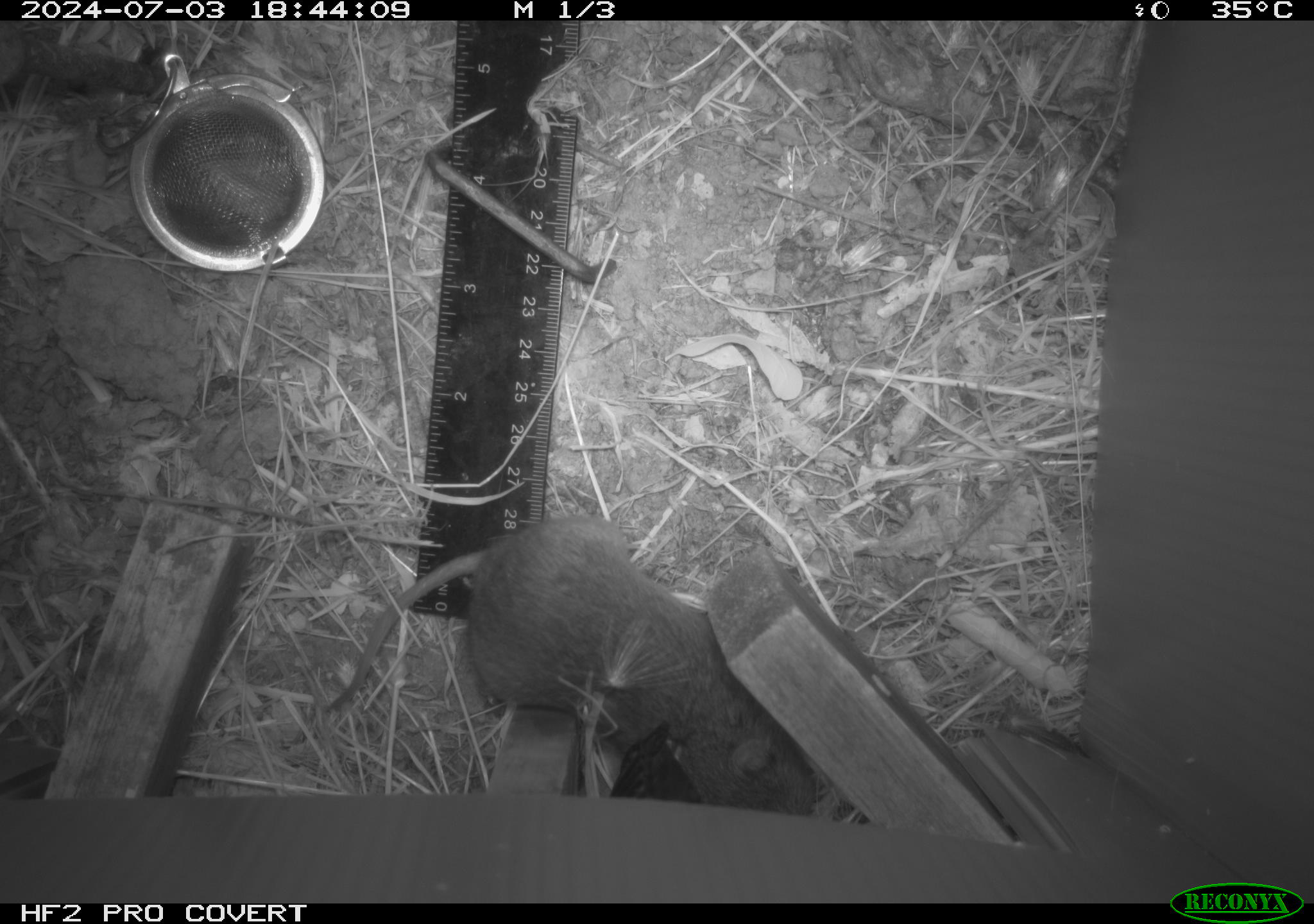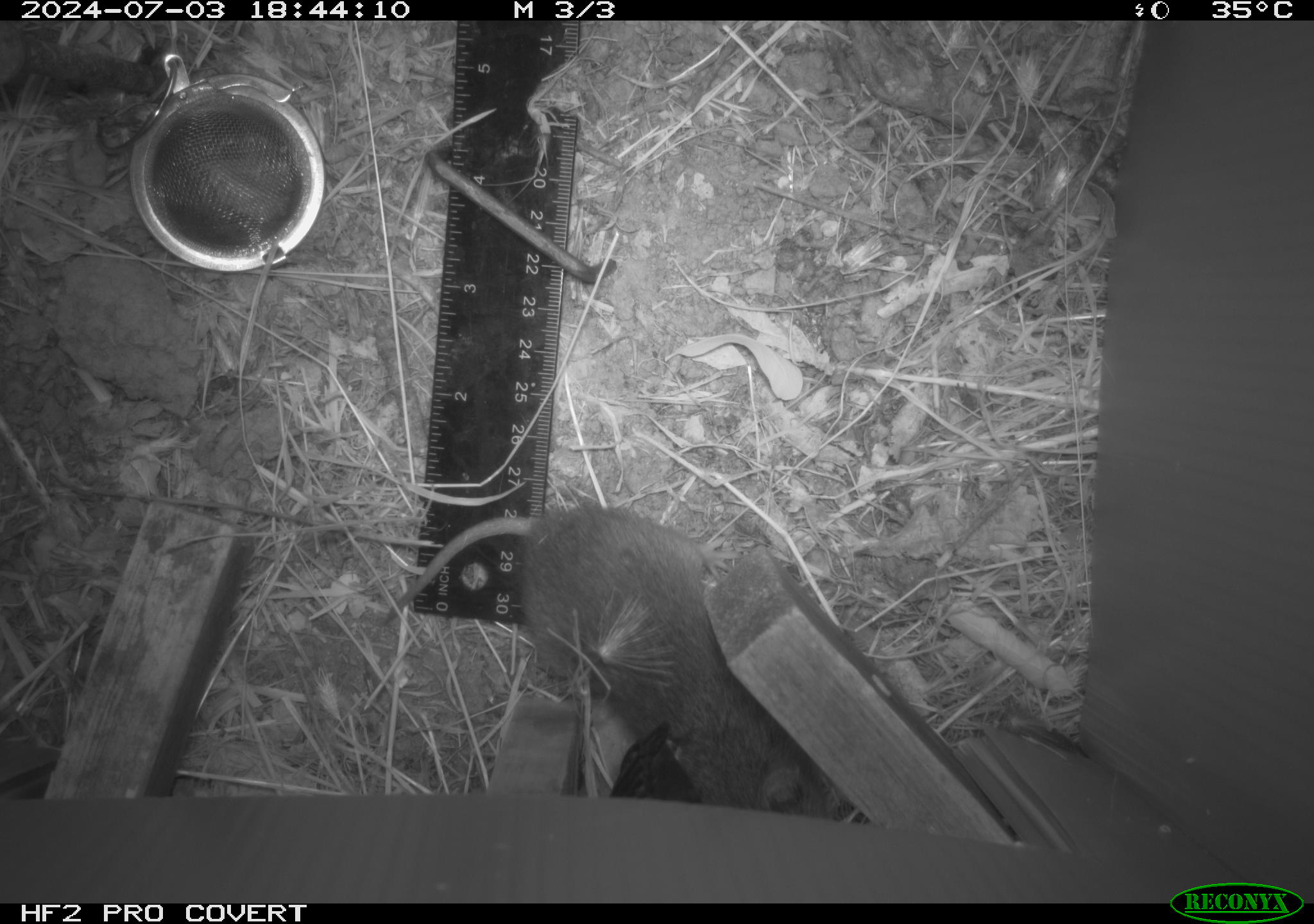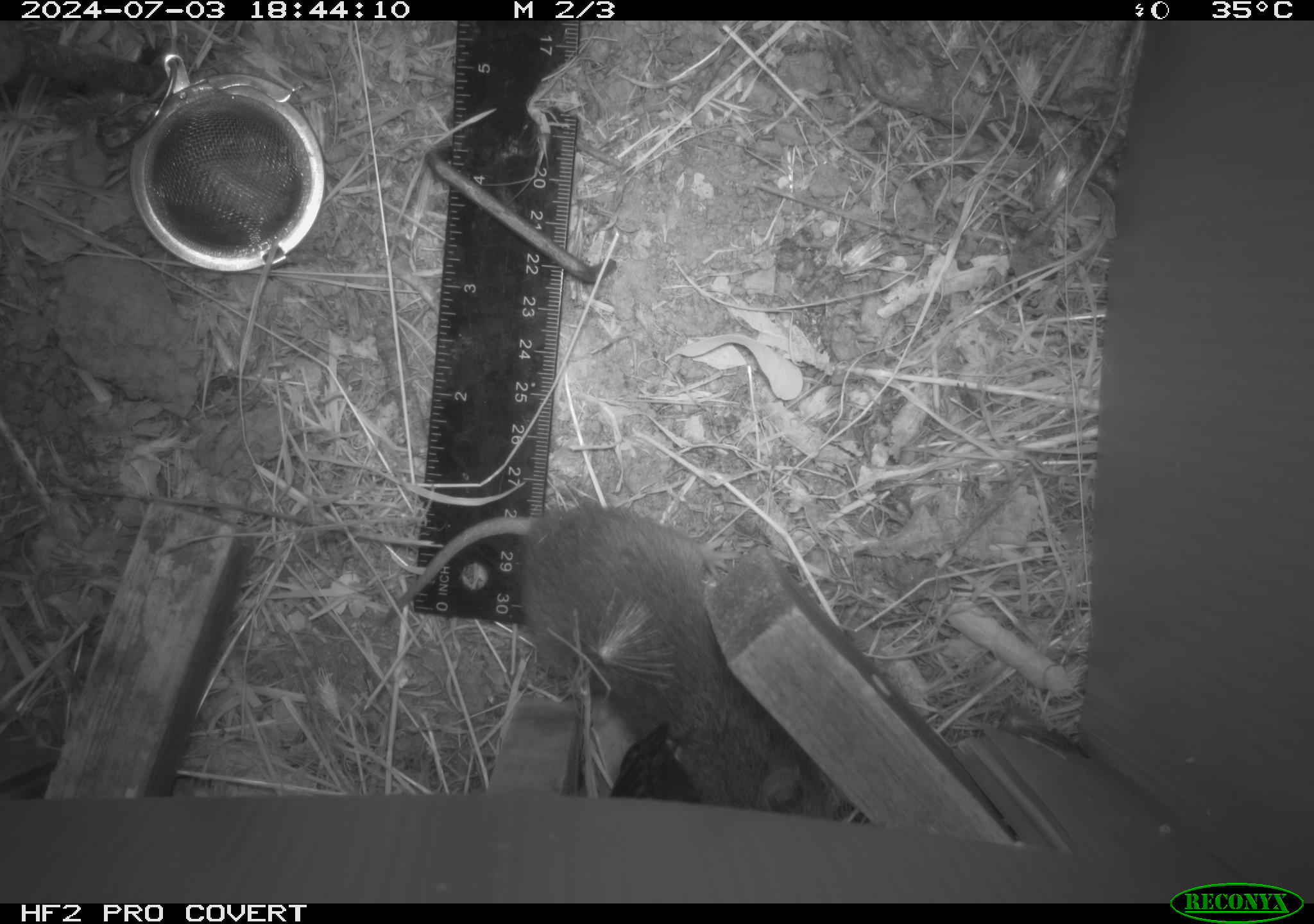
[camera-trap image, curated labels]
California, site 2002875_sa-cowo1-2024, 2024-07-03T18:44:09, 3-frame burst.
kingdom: Animalia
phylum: Chordata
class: Mammalia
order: Rodentia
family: Cricetidae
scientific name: Arvicolinae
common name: voles, lemmings, and muskrats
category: arvicolinae subfamily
Arvicolinae subfamily (voles, lemmings, and muskrats) (Arvicolinae).